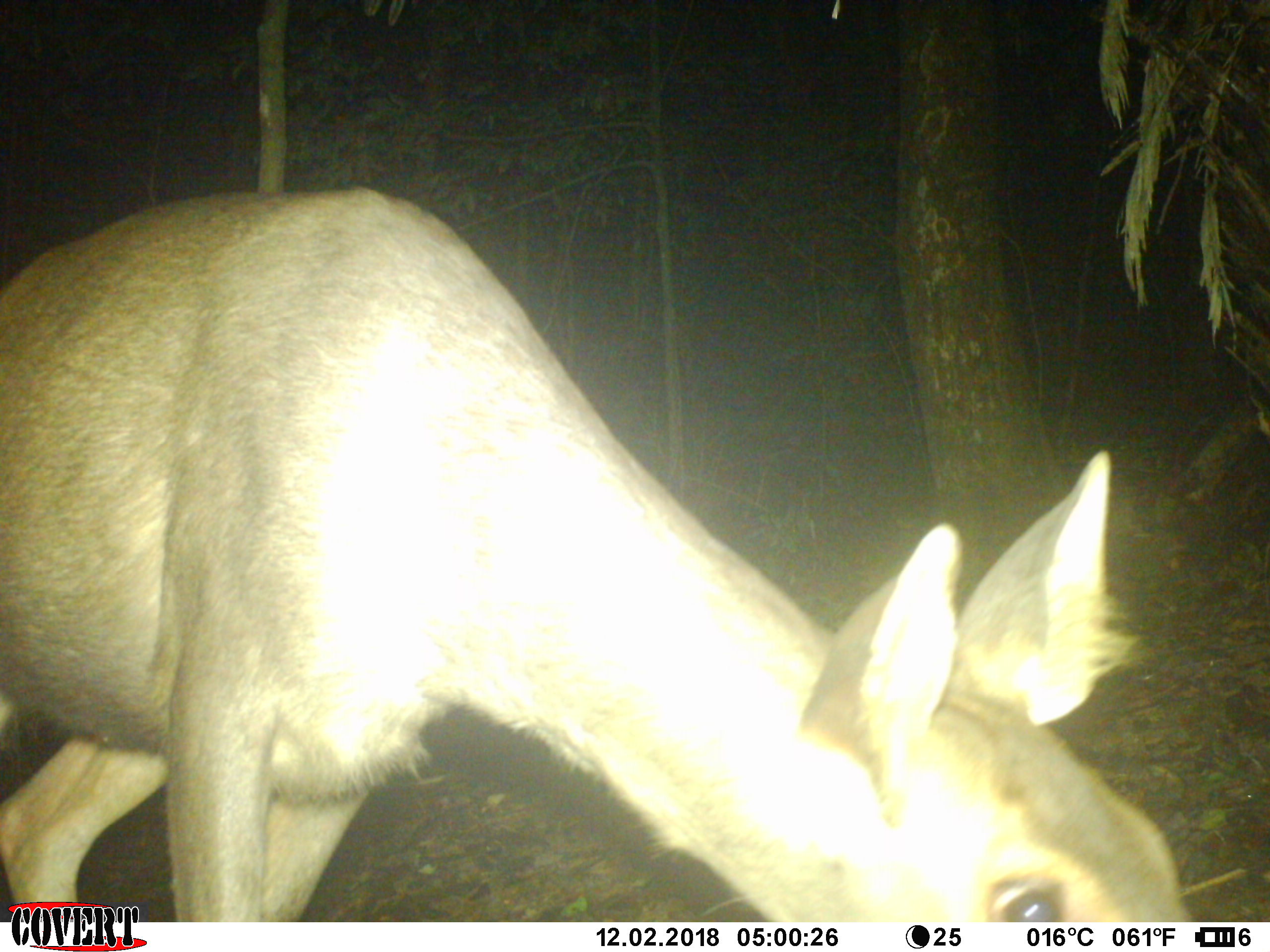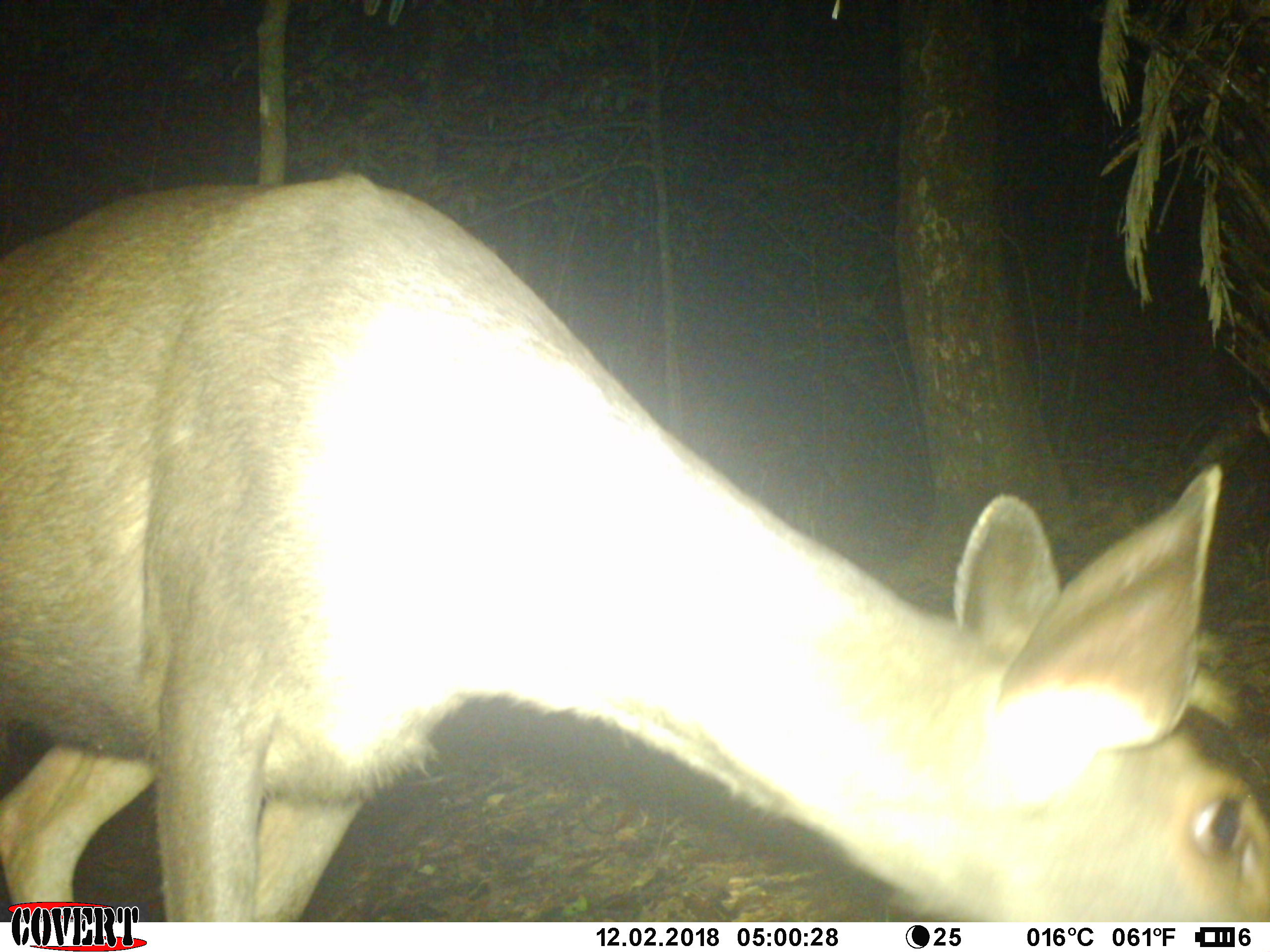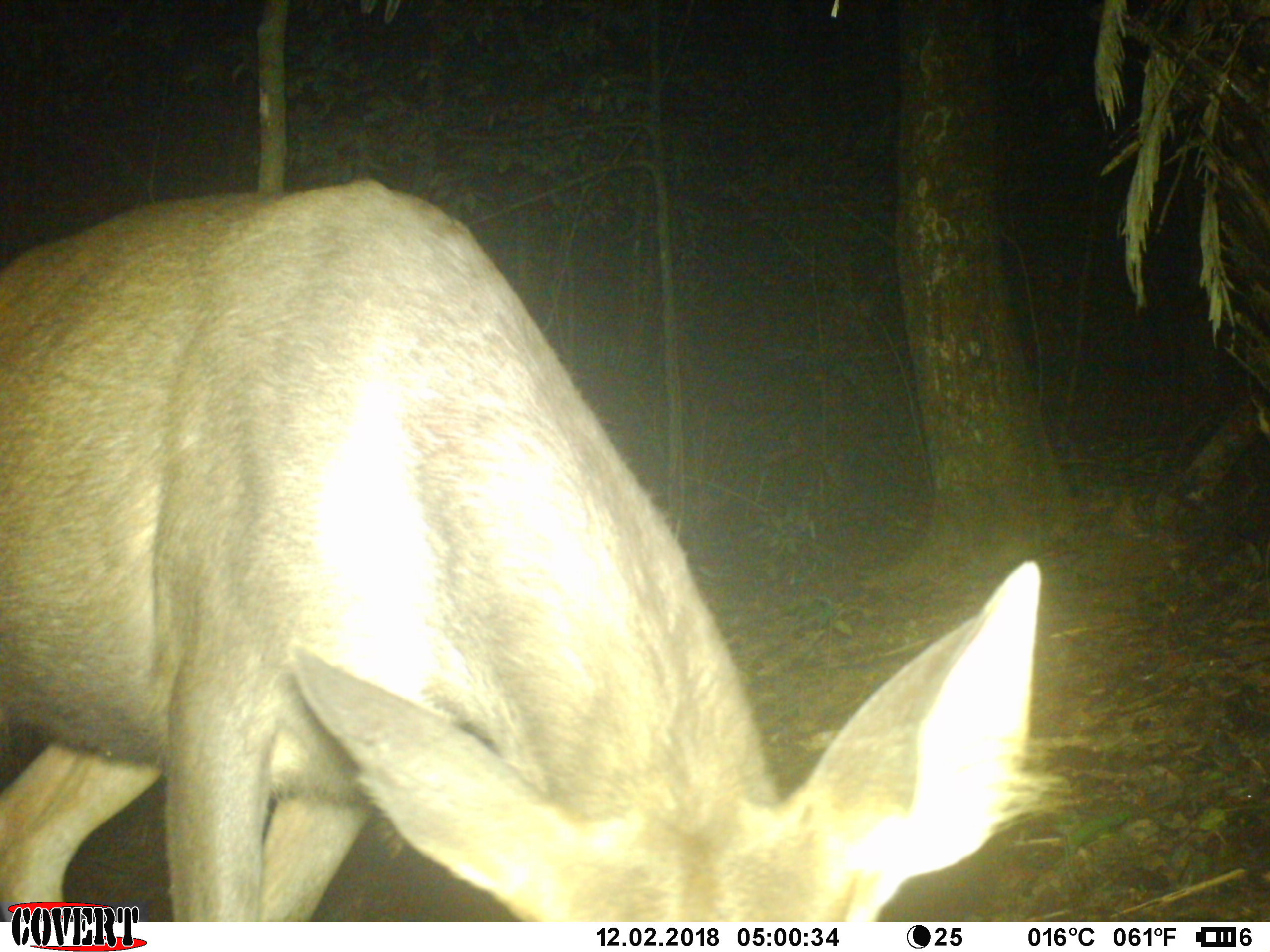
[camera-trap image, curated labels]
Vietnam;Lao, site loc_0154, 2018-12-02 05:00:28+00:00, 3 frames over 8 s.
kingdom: Animalia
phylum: Chordata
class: Mammalia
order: Artiodactyla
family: Cervidae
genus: Rusa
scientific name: Rusa unicolor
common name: sambar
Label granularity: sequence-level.